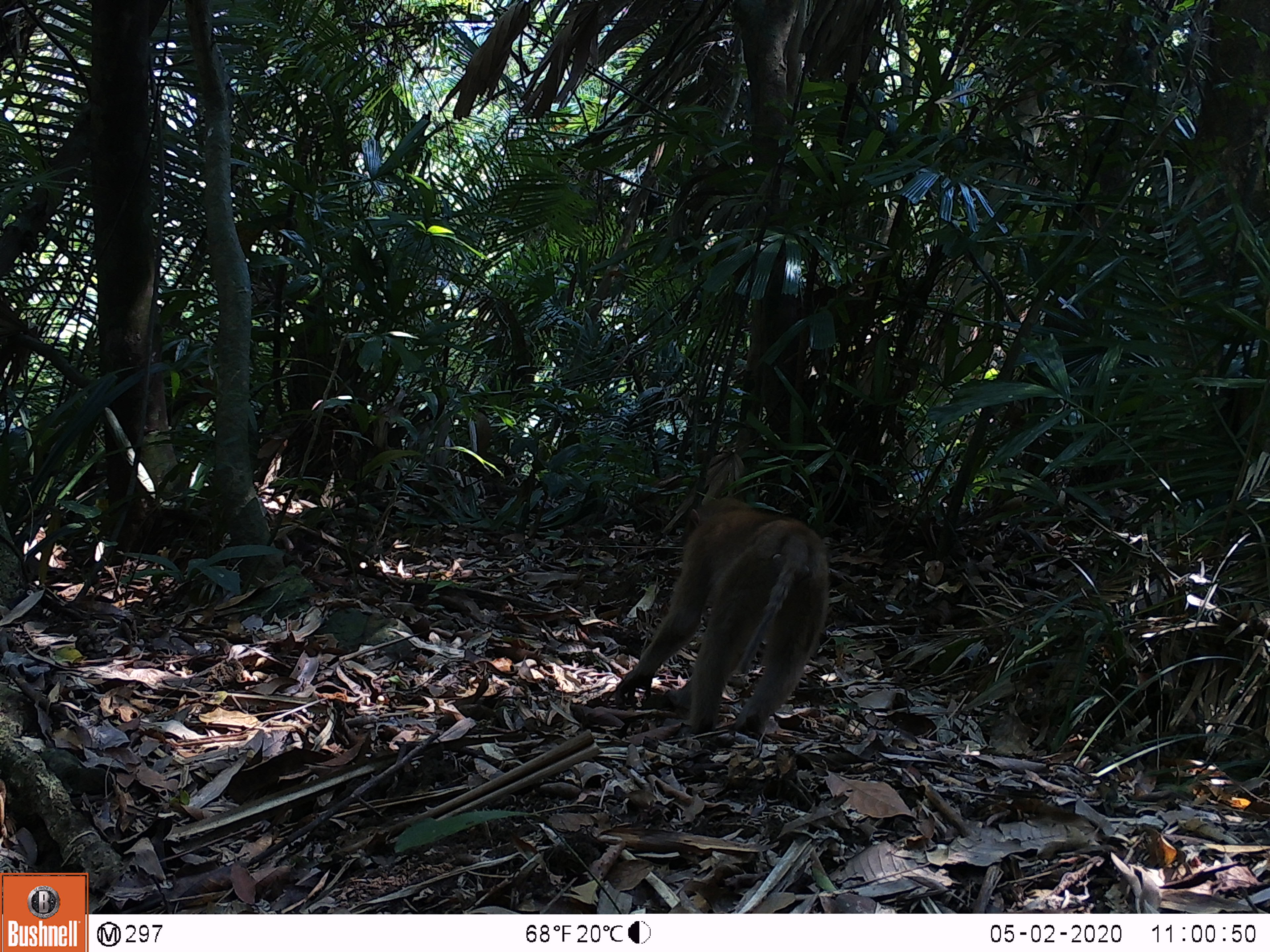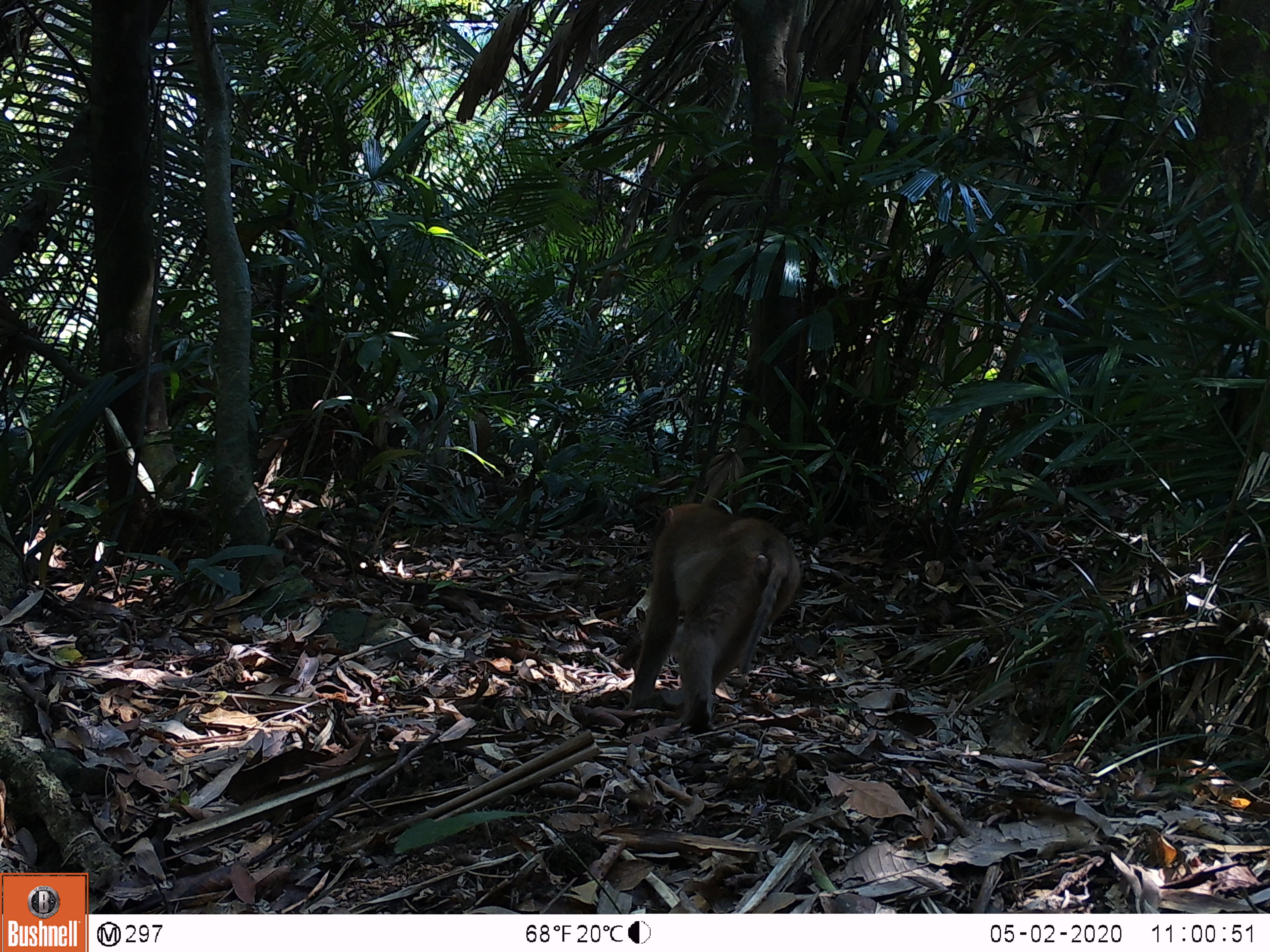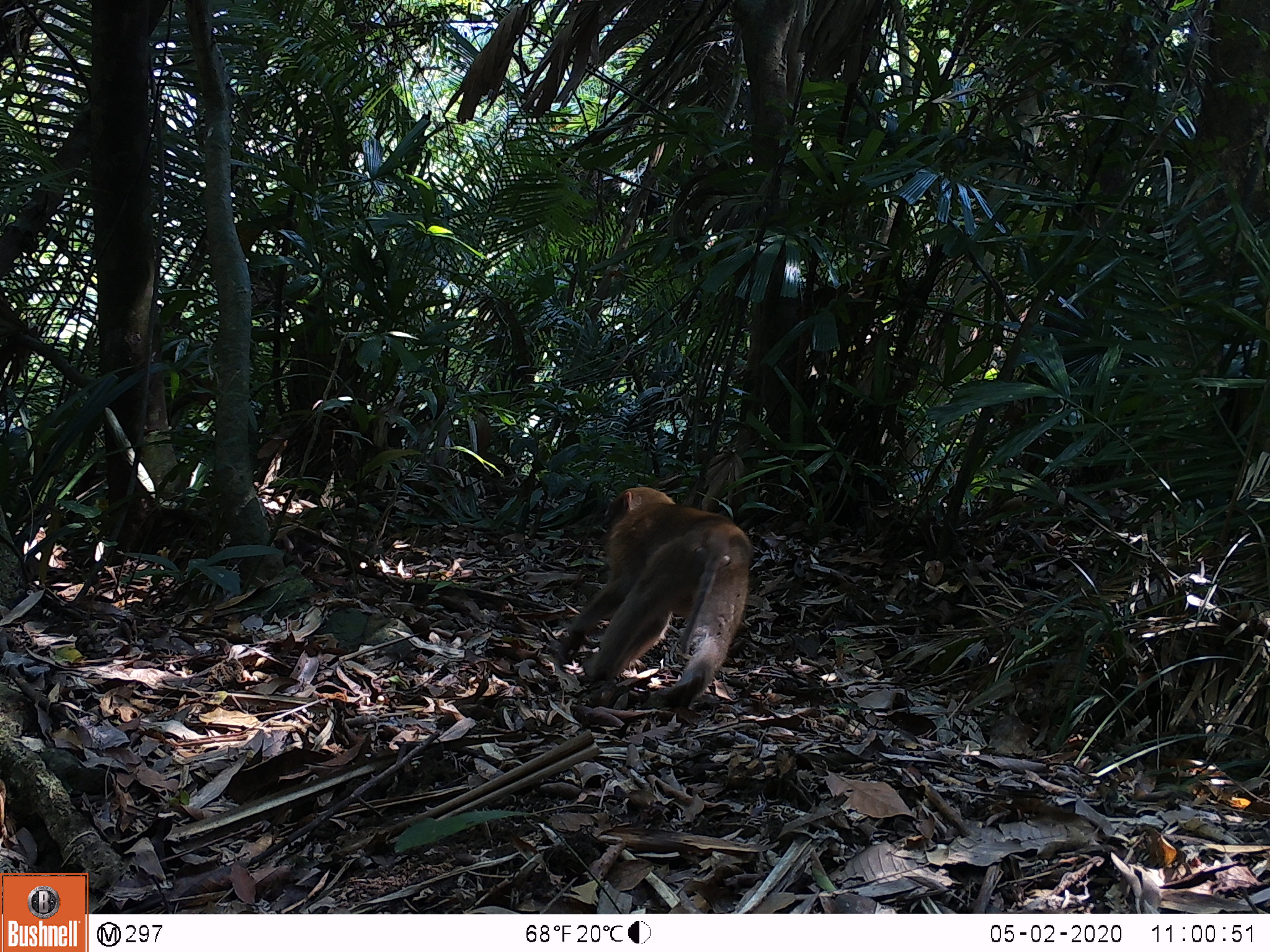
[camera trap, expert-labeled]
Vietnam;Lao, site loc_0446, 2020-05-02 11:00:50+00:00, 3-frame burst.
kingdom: Animalia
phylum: Chordata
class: Mammalia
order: Primates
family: Cercopithecidae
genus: Macaca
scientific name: Macaca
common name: macaques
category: assam or rhesus macaque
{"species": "assam or rhesus macaque (macaques) (Macaca)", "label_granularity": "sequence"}